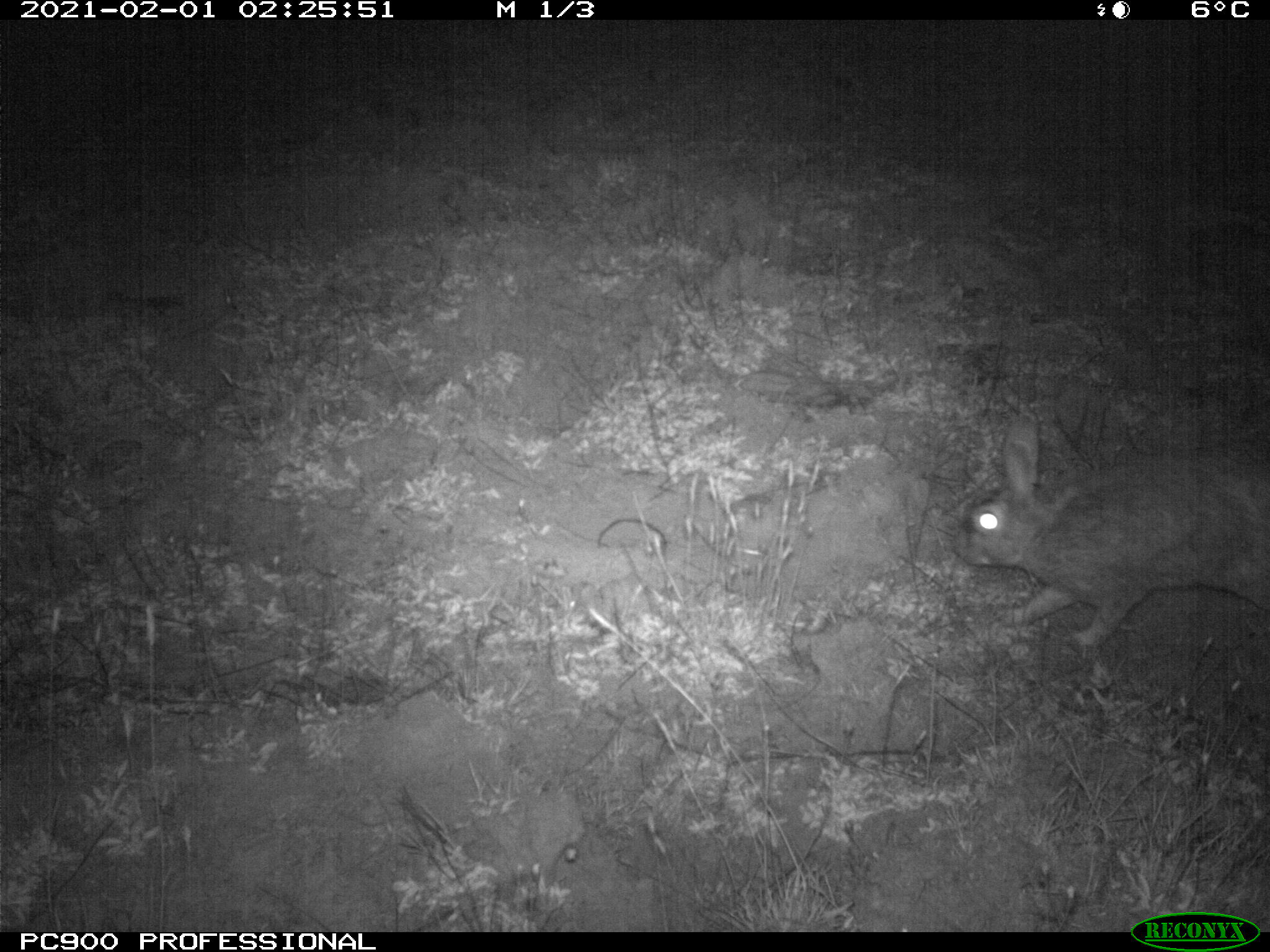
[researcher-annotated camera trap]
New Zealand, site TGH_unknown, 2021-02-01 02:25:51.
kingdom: Animalia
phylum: Chordata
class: Mammalia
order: Lagomorpha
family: Leporidae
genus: Oryctolagus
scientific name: Oryctolagus cuniculus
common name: european rabbit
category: rabbit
Rabbit (european rabbit) (Oryctolagus cuniculus).